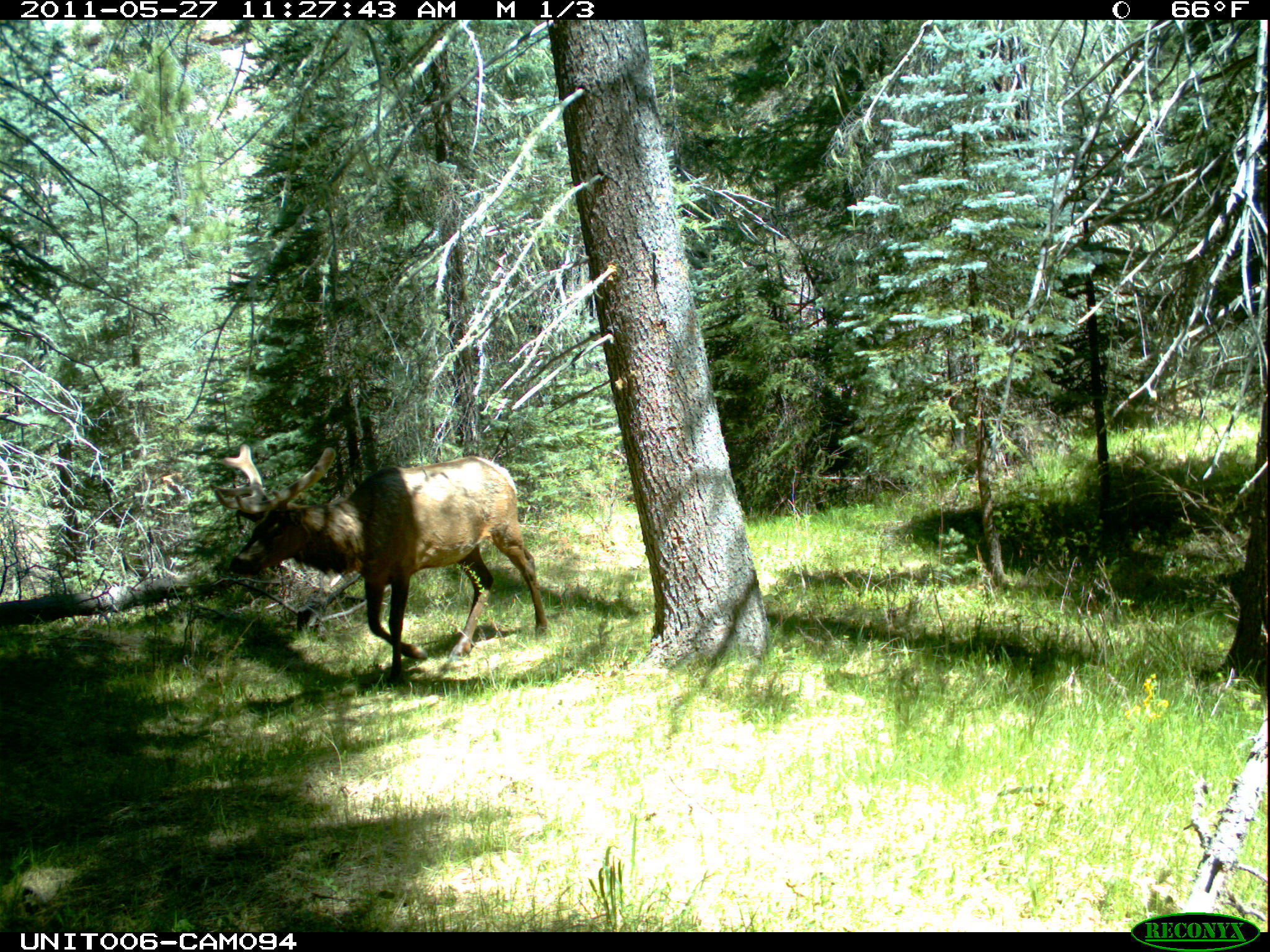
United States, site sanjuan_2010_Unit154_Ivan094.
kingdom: Animalia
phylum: Chordata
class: Mammalia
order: Artiodactyla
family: Cervidae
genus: Cervus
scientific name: Cervus elaphus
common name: red deer